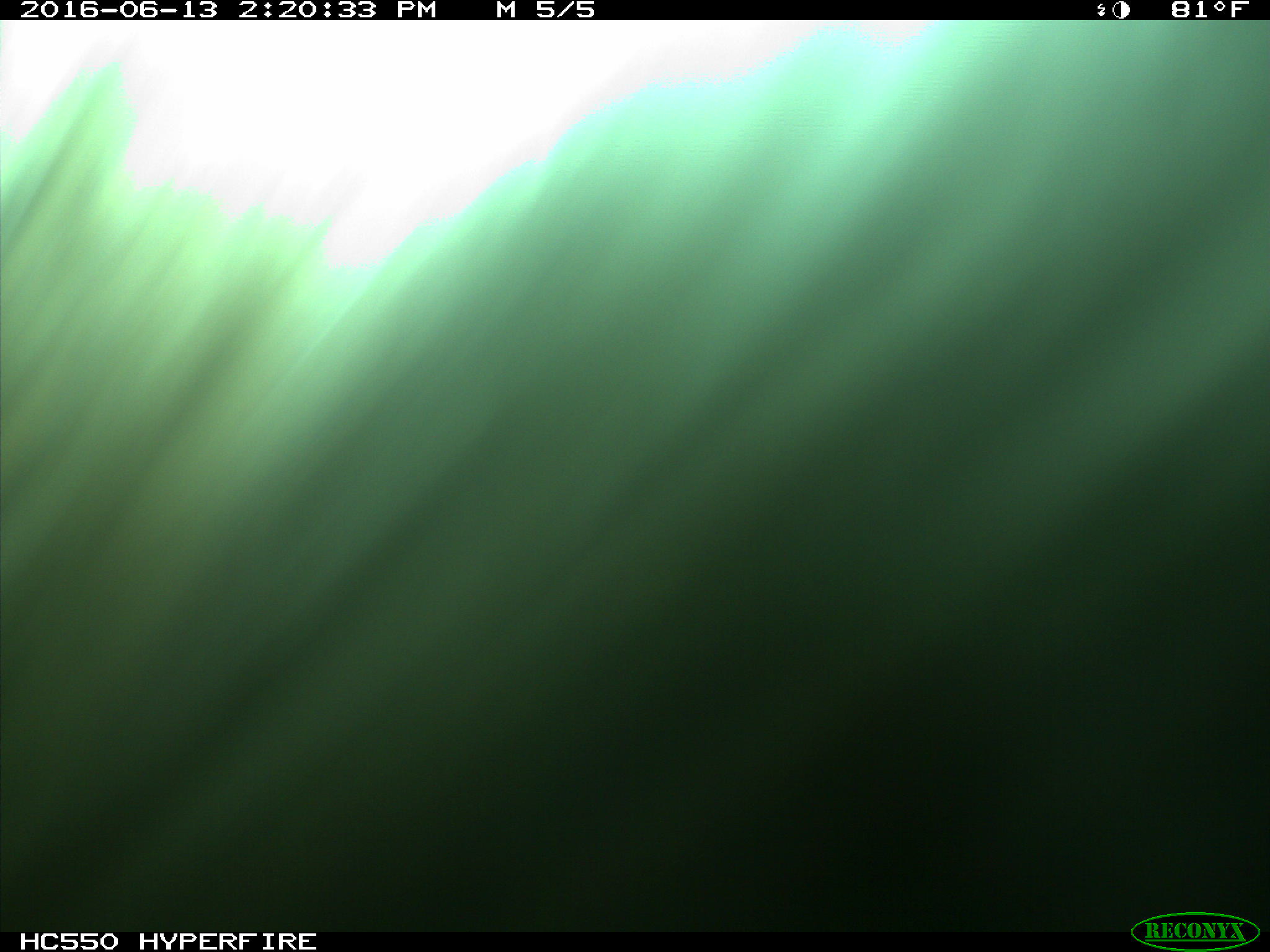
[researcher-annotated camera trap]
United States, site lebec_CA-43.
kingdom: Animalia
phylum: Chordata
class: Mammalia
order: Artiodactyla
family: Bovidae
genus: Bos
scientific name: Bos taurus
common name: domestic cow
Bos taurus (domestic cow).